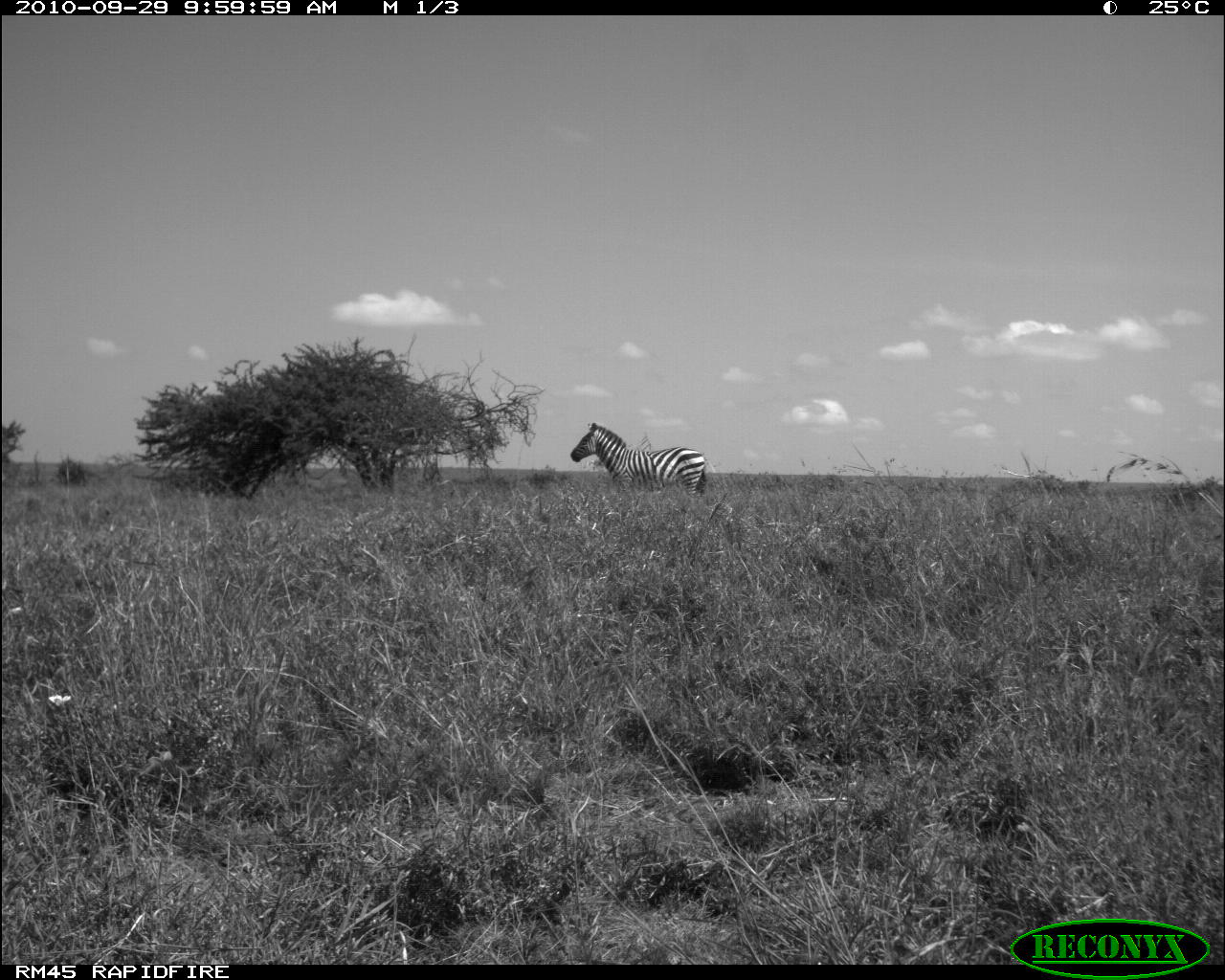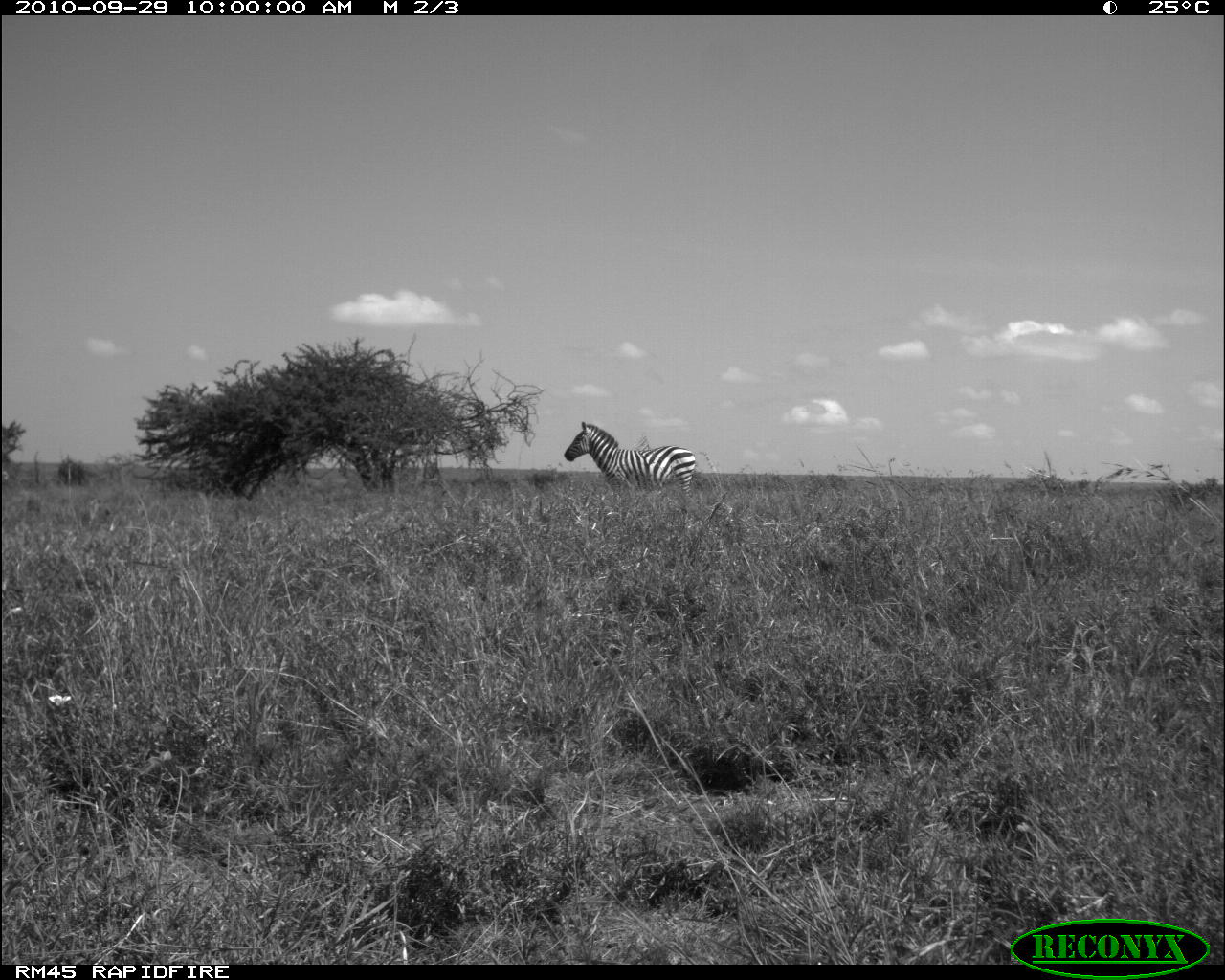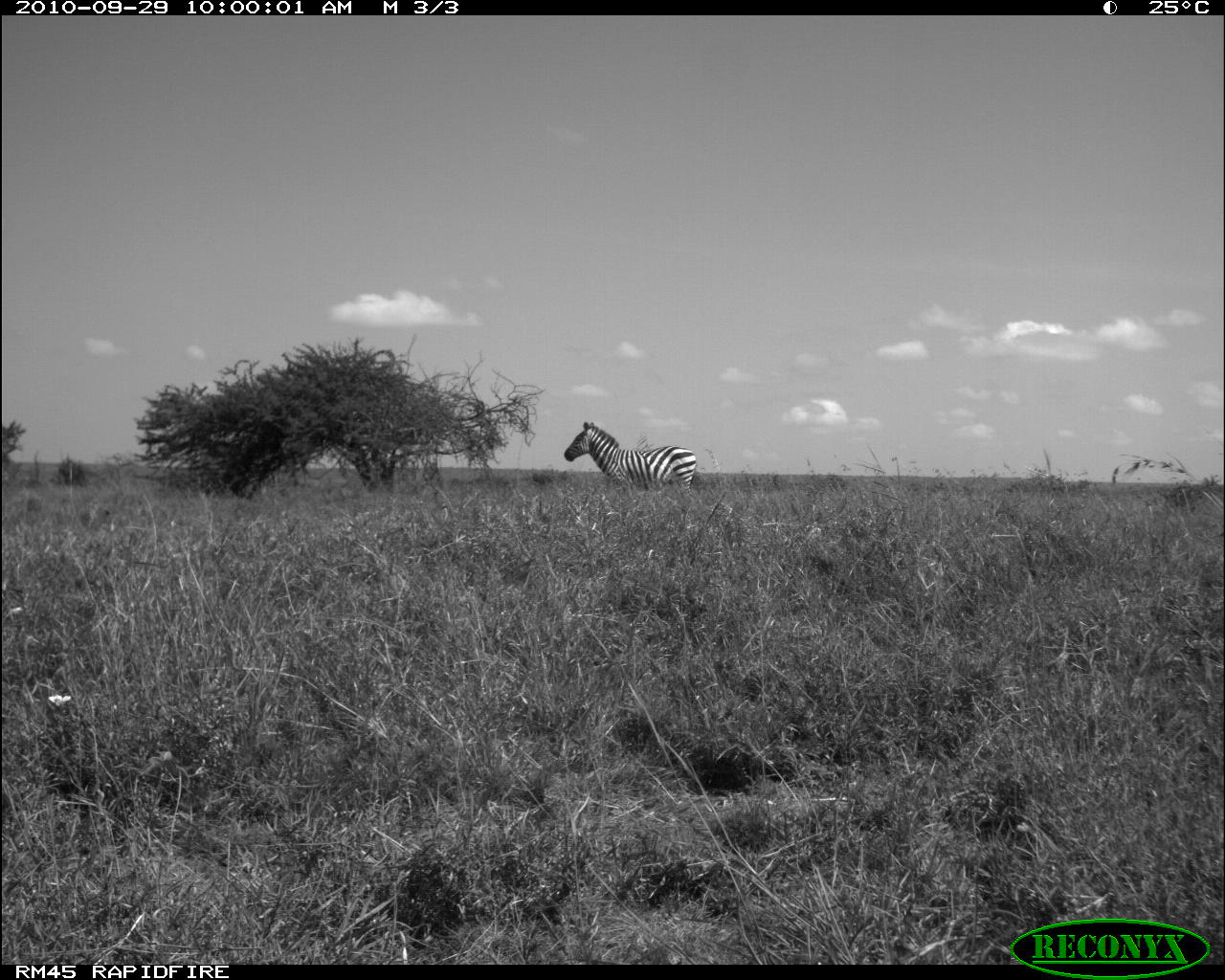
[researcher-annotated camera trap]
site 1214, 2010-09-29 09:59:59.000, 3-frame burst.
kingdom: Animalia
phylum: Chordata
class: Mammalia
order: Perissodactyla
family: Equidae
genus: Equus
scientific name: Equus quagga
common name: plains zebra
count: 1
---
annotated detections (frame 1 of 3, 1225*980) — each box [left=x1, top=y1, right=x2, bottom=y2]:
equus quagga: [left=571, top=422, right=707, bottom=496]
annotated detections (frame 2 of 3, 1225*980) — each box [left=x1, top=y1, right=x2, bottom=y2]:
equus quagga: [left=563, top=421, right=697, bottom=500]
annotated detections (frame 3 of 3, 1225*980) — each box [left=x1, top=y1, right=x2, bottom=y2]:
equus quagga: [left=563, top=420, right=697, bottom=492]